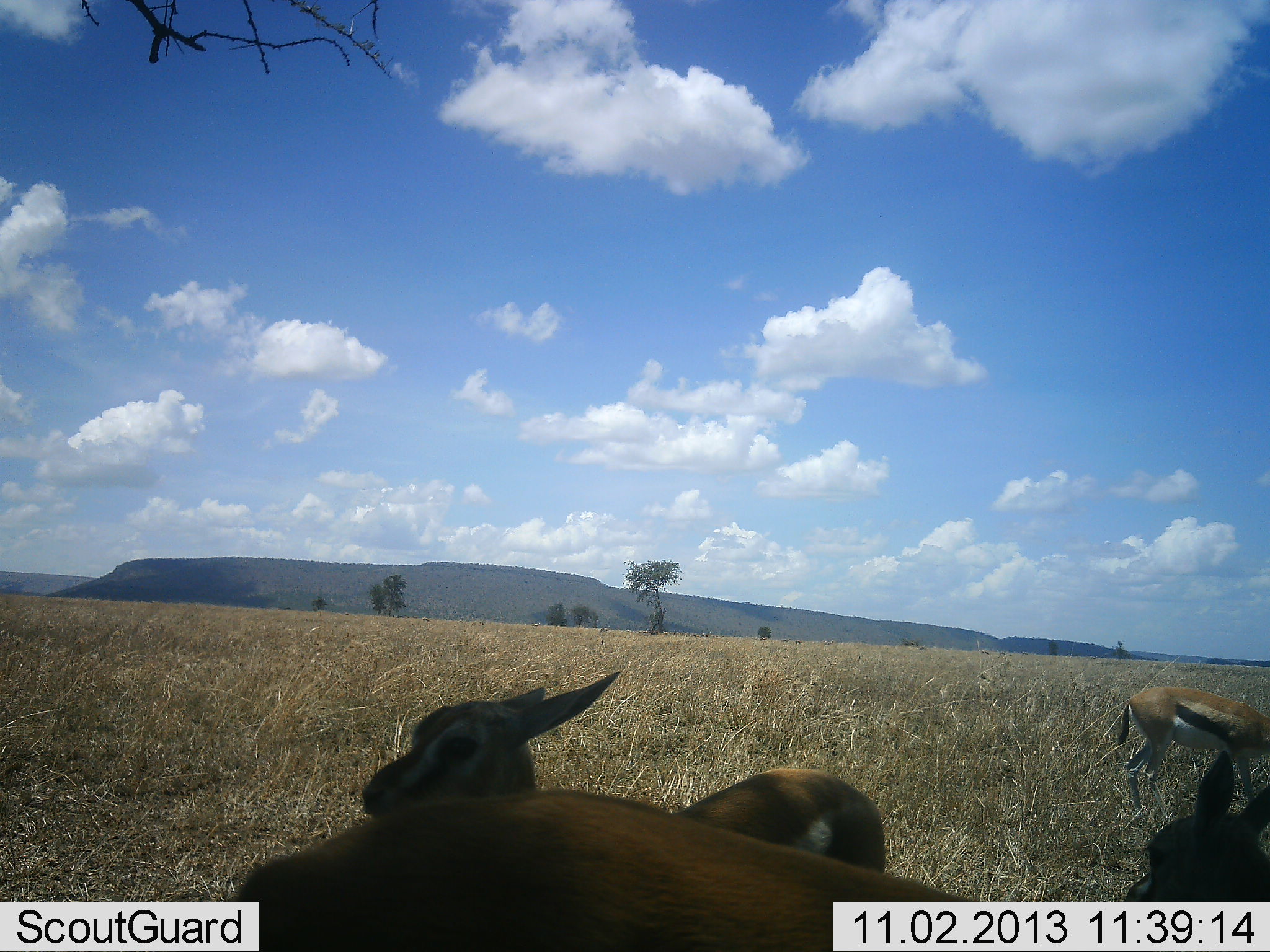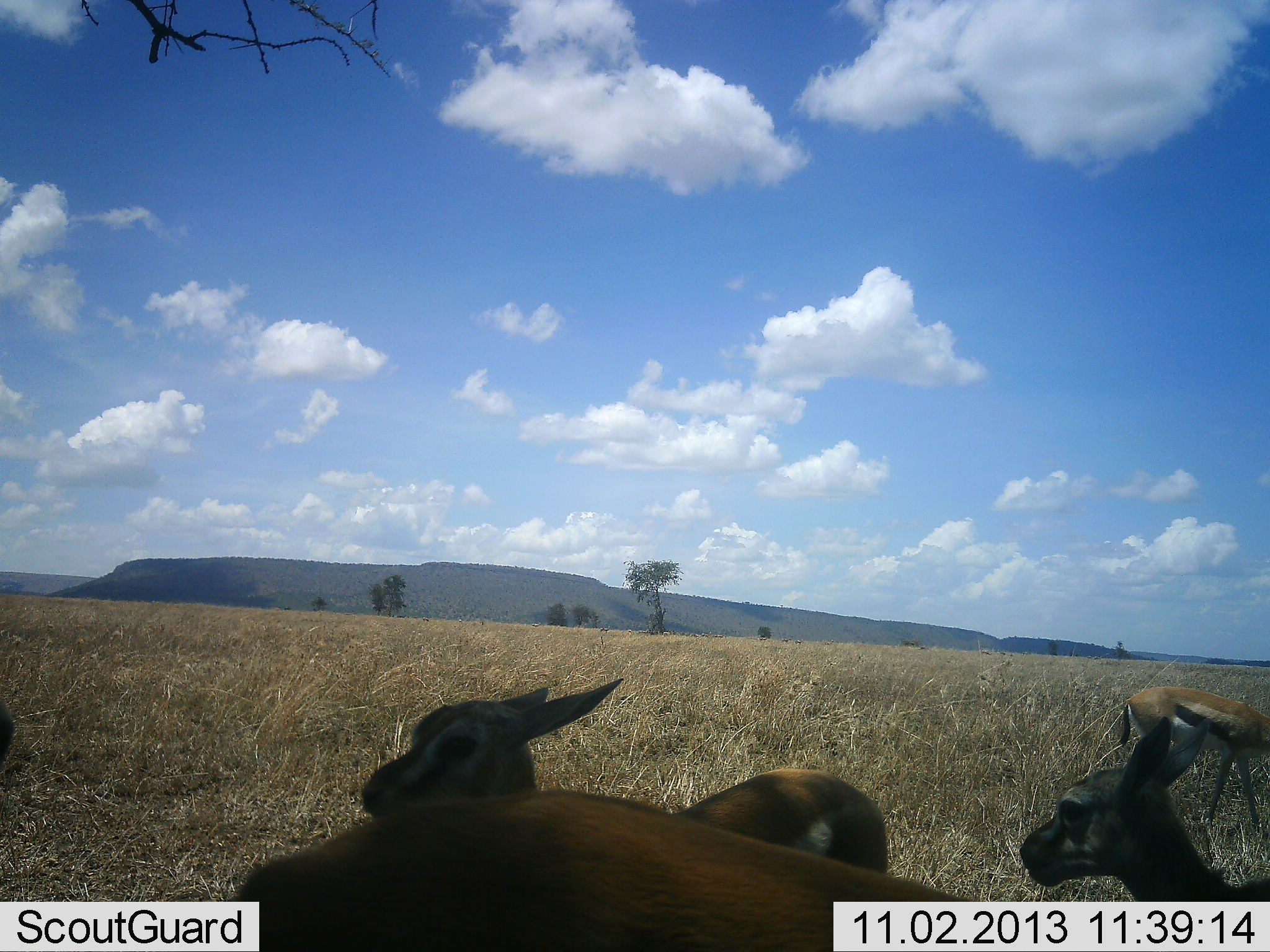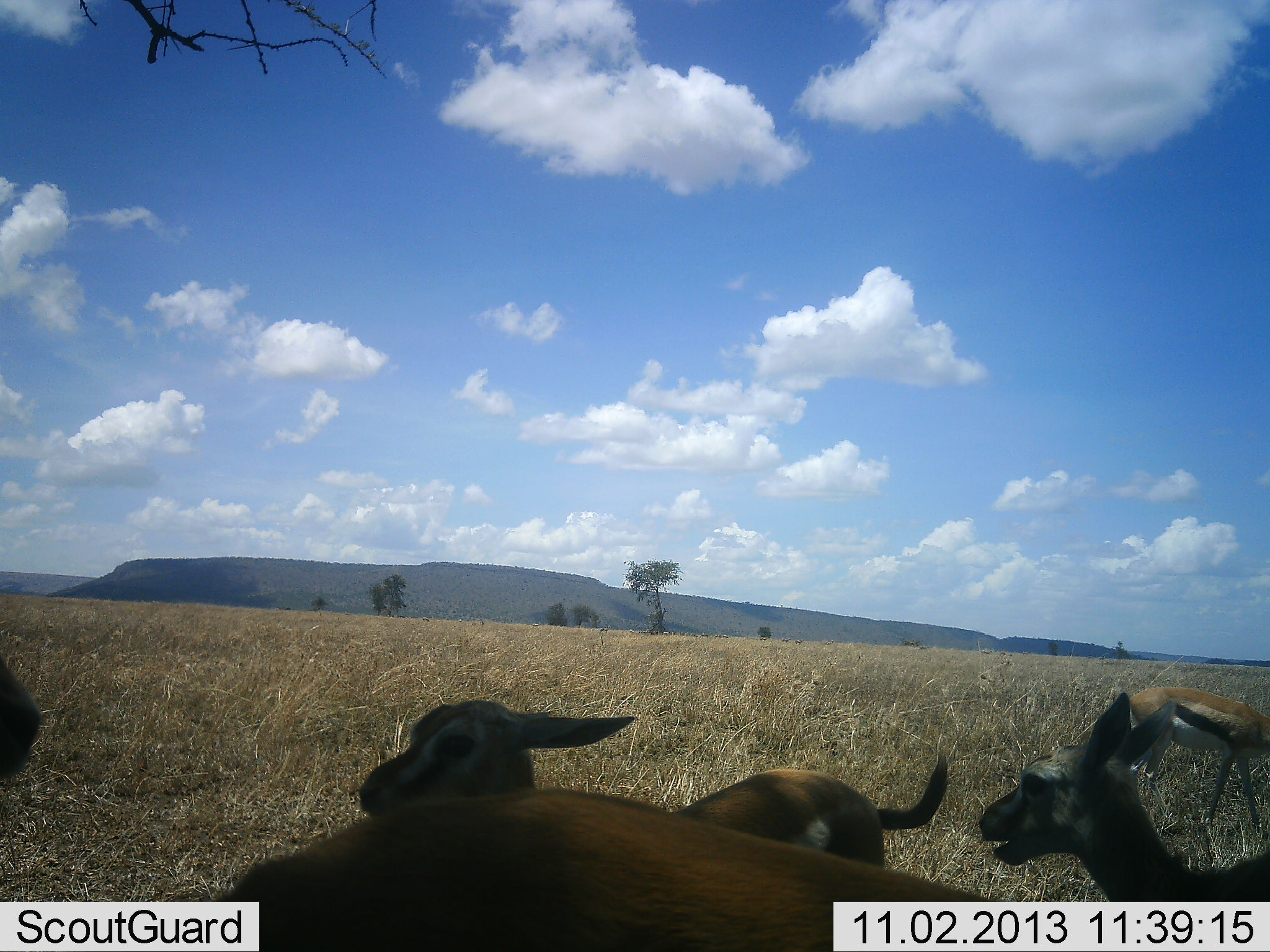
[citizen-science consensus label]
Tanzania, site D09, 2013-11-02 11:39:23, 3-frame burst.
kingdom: Animalia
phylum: Chordata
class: Mammalia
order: Artiodactyla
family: Bovidae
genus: Eudorcas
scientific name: Eudorcas thomsonii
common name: thomson's gazelle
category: gazellethomsons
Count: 5.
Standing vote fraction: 70%.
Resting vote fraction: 30%.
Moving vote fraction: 20%.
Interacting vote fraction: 0%.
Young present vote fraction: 10%.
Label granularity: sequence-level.